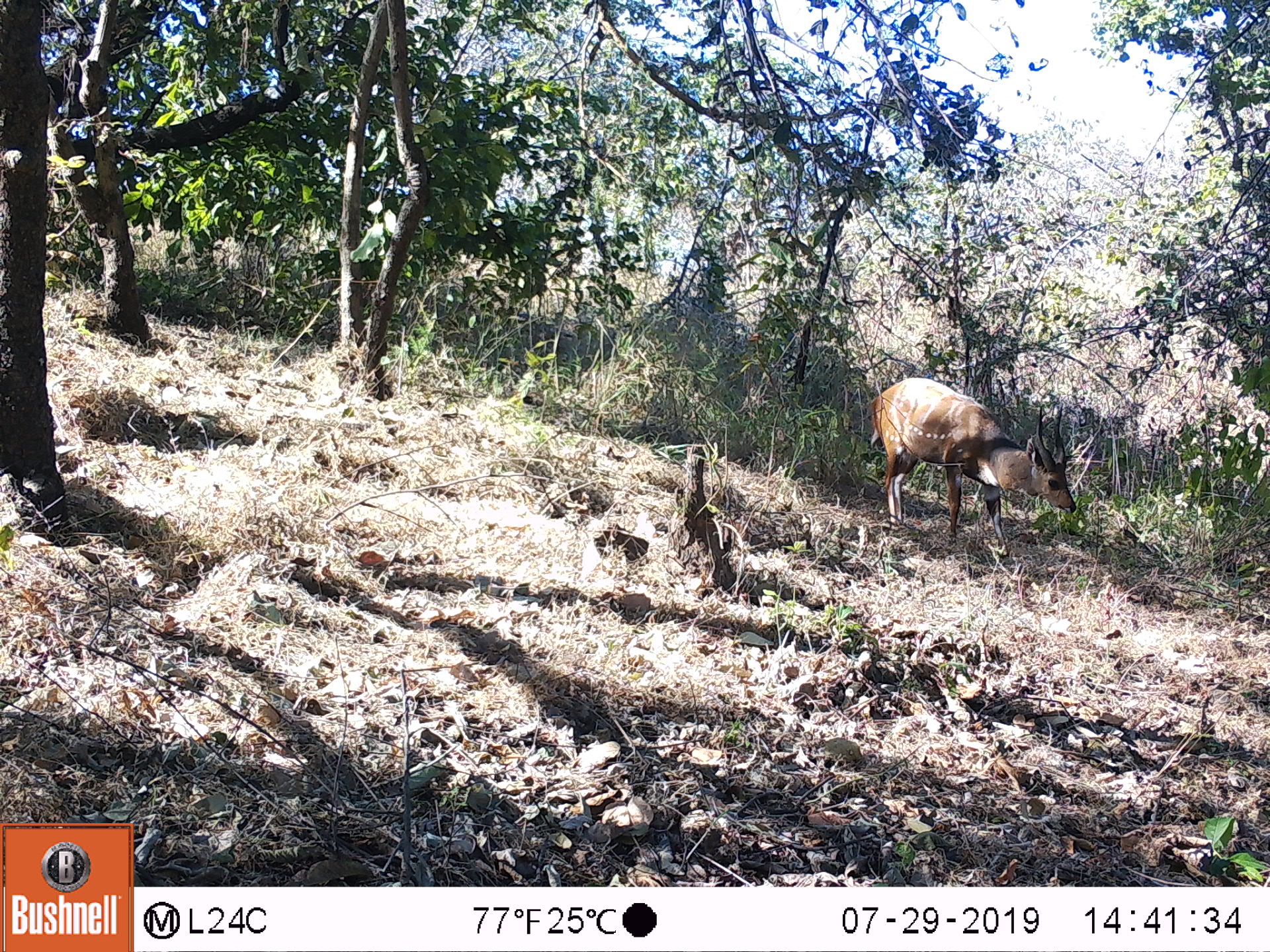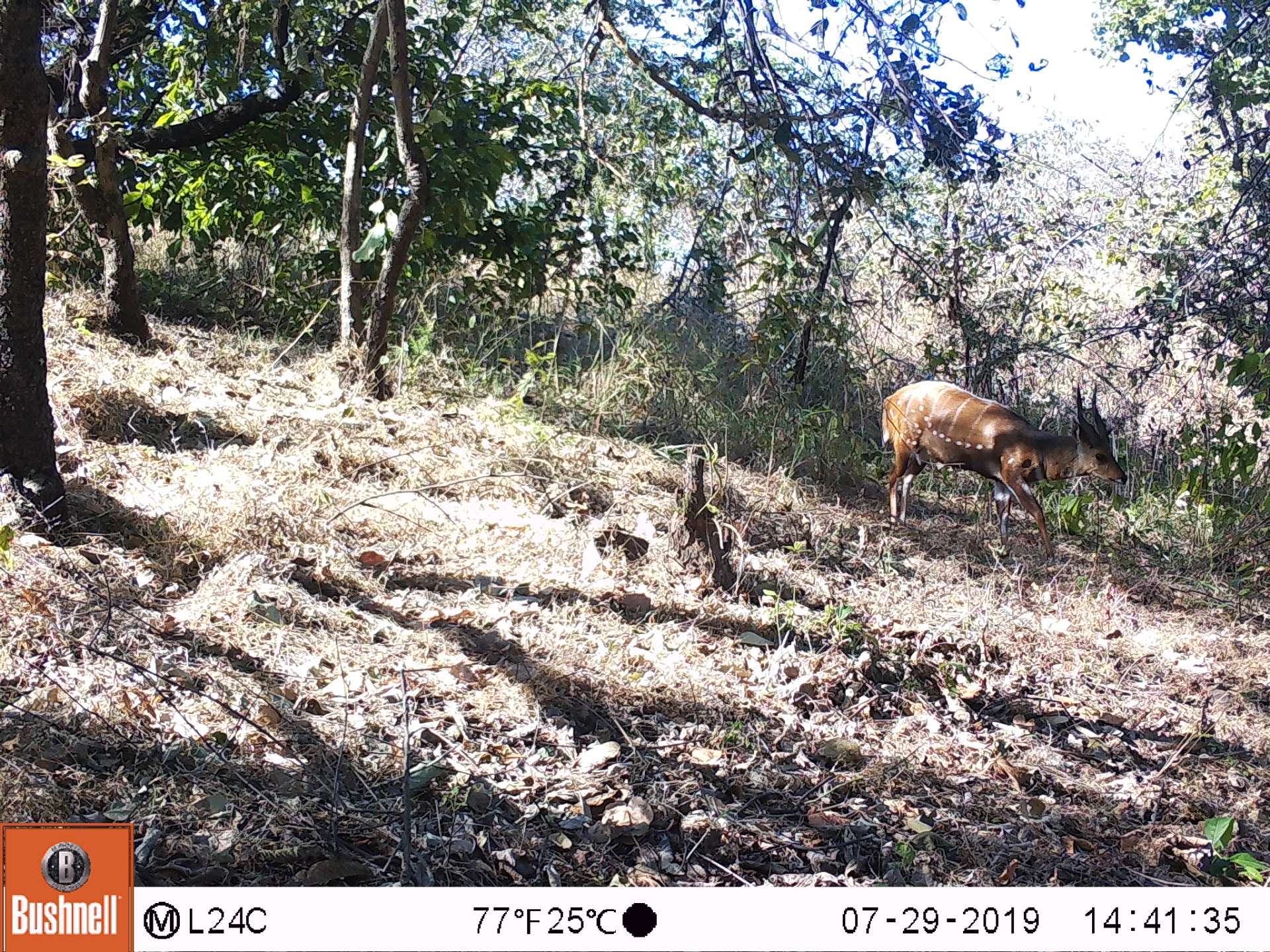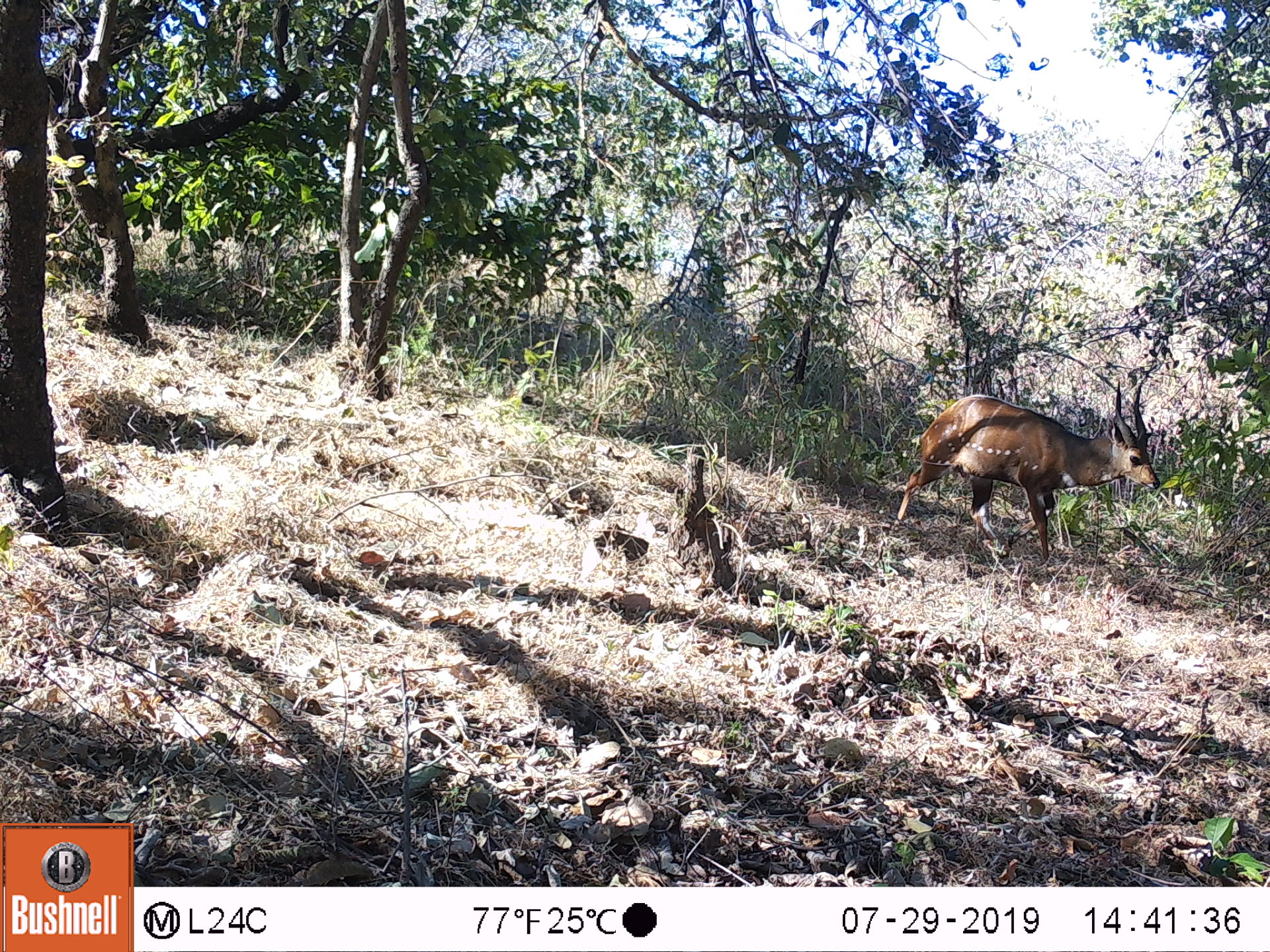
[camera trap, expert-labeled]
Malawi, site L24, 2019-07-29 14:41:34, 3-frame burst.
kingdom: Animalia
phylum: Chordata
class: Mammalia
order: Artiodactyla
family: Bovidae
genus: Tragelaphus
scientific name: Tragelaphus sylvaticus sylvaticus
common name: cape bushbuck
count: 1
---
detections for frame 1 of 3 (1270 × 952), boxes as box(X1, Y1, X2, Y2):
cape bushbuck: box(867, 373, 1080, 545)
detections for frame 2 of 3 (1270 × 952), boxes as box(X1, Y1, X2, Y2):
cape bushbuck: box(879, 376, 1134, 559)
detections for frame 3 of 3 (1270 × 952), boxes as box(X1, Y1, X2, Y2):
cape bushbuck: box(893, 379, 1161, 567)